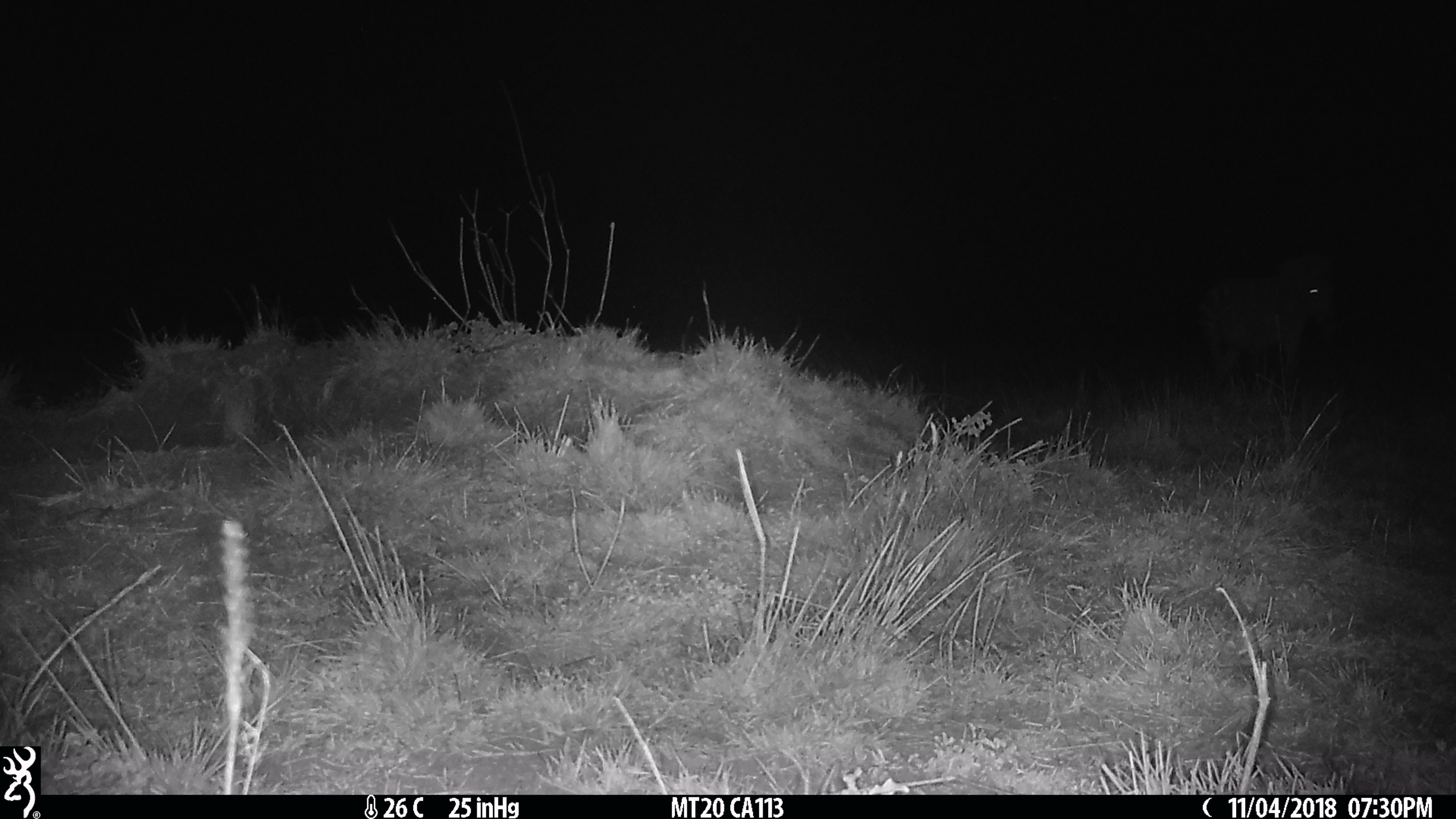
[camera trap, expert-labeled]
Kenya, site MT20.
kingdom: Animalia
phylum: Chordata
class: Mammalia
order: Perissodactyla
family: Equidae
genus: Equus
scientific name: Equus quagga burchellii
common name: burchell's zebra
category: zebra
Zebra (burchell's zebra) (Equus quagga burchellii).